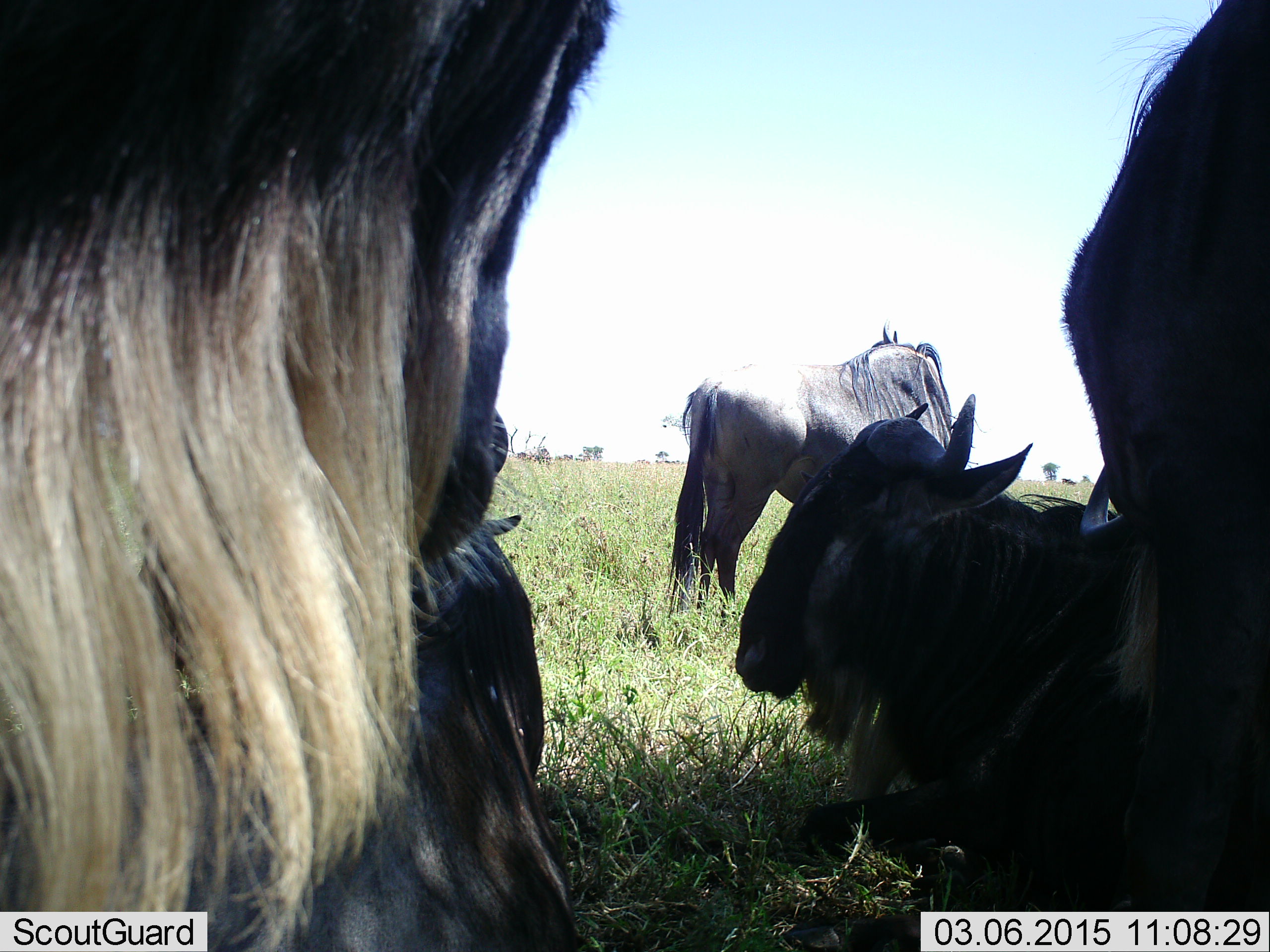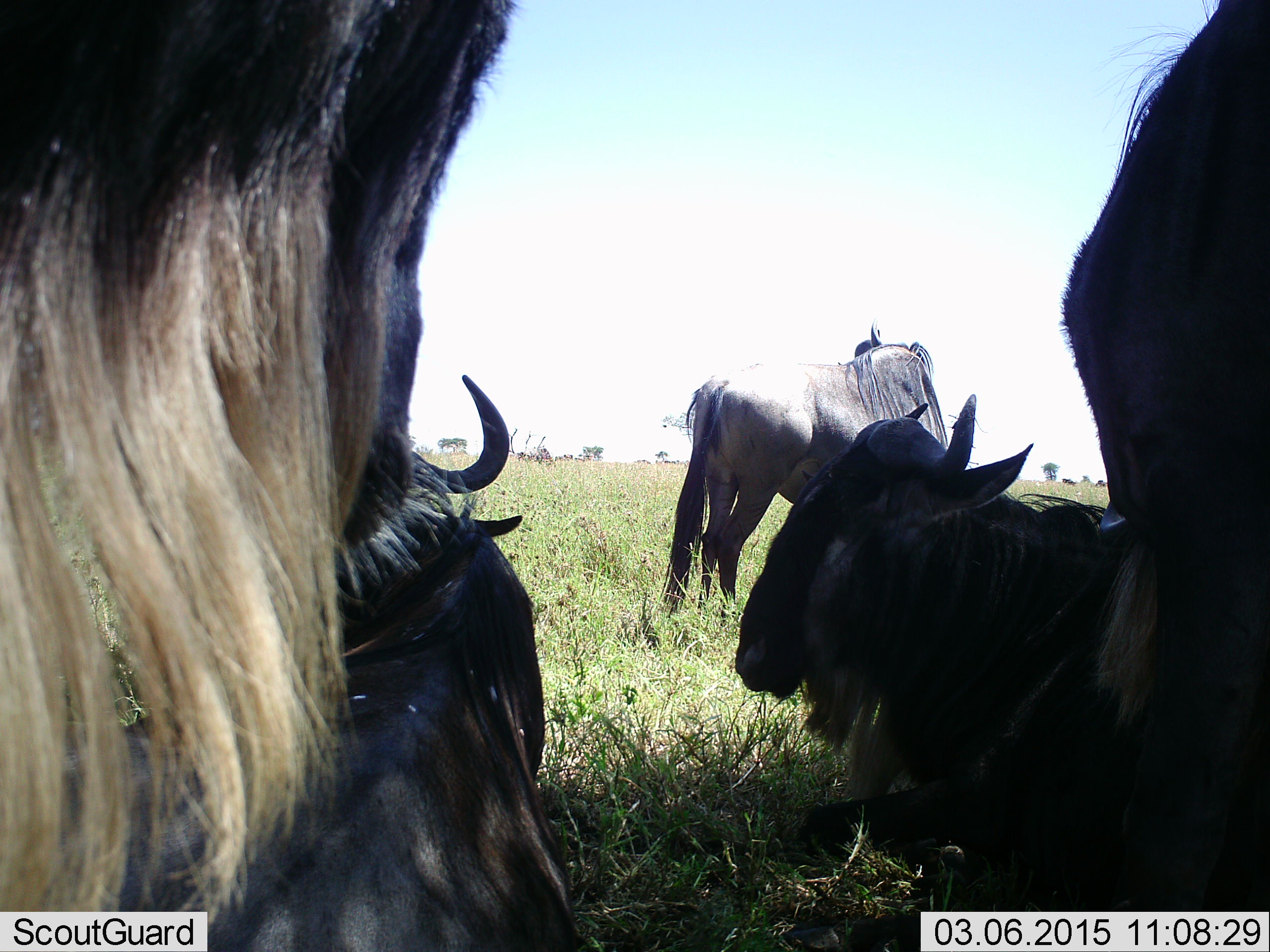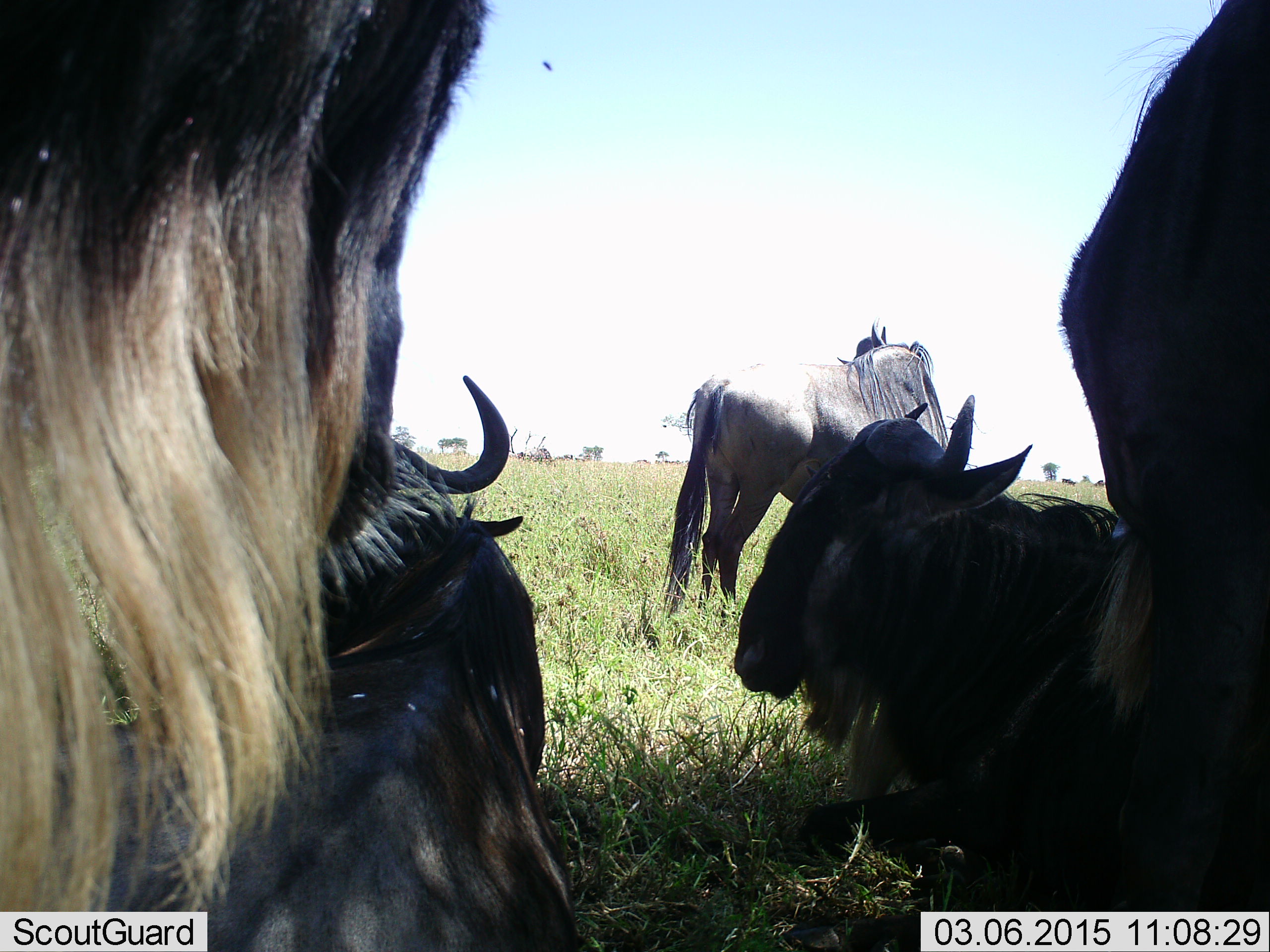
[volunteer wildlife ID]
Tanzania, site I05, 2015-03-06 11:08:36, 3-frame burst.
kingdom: Animalia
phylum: Chordata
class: Mammalia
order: Artiodactyla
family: Bovidae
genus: Connochaetes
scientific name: Connochaetes taurinus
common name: blue wildebeest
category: wildebeest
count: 5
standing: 90%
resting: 90%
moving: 10%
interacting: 0%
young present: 0%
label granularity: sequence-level